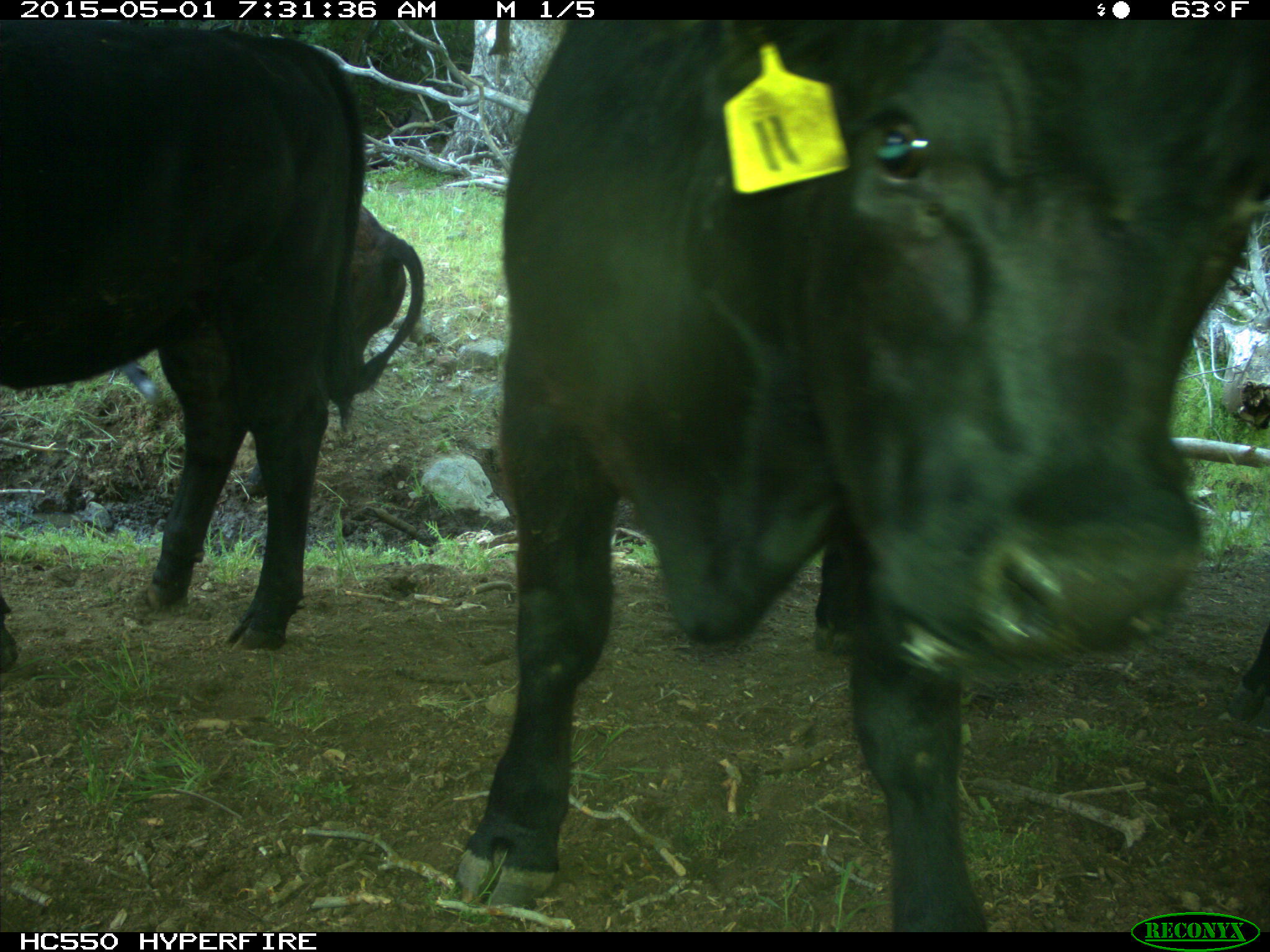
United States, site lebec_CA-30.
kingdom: Animalia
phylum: Chordata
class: Mammalia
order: Artiodactyla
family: Bovidae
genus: Bos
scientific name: Bos taurus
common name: domestic cow